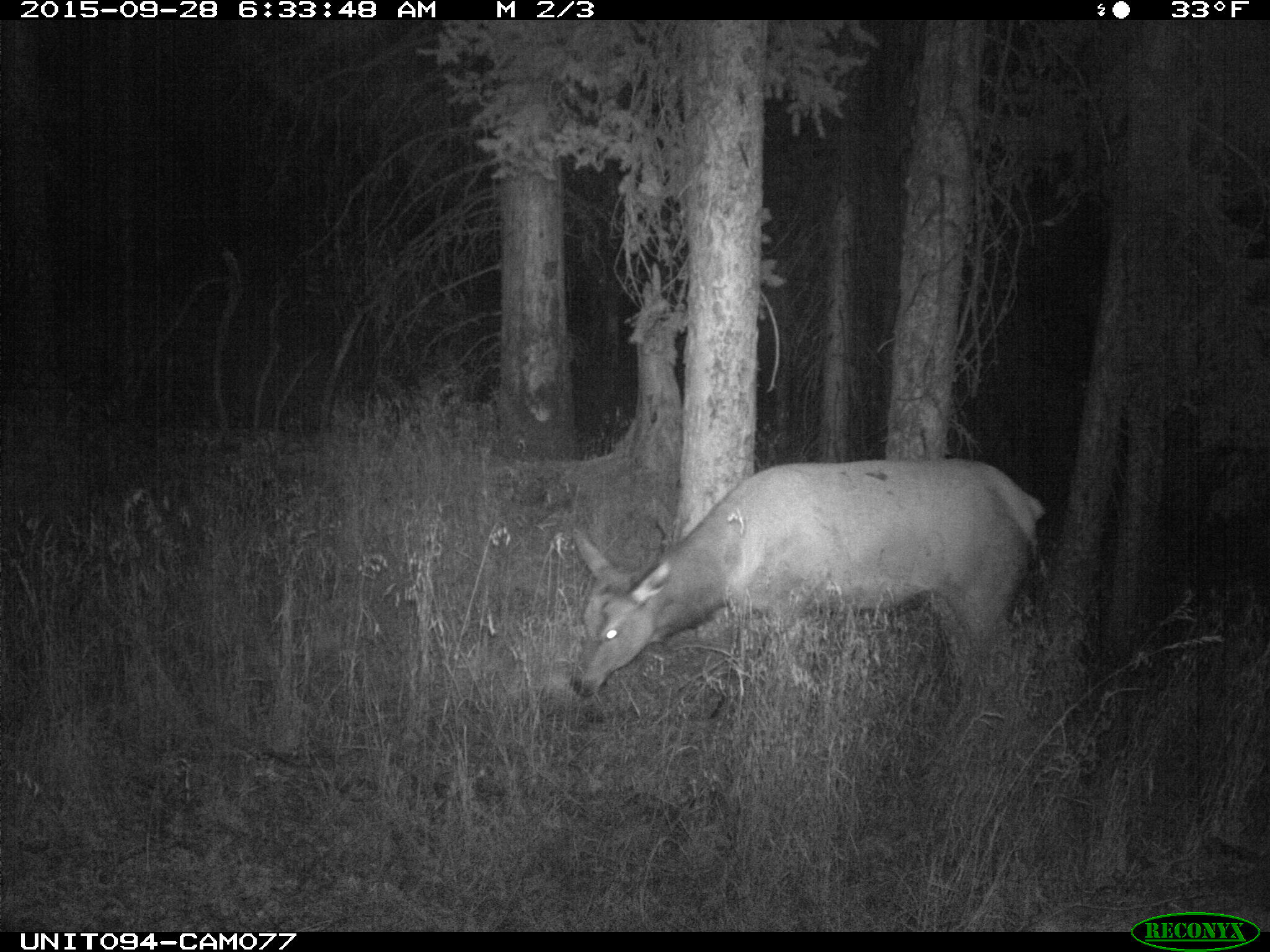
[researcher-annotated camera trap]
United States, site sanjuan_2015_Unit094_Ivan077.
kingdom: Animalia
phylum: Chordata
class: Mammalia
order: Artiodactyla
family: Cervidae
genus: Cervus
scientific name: Cervus elaphus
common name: red deer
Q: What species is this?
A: Cervus elaphus (red deer).